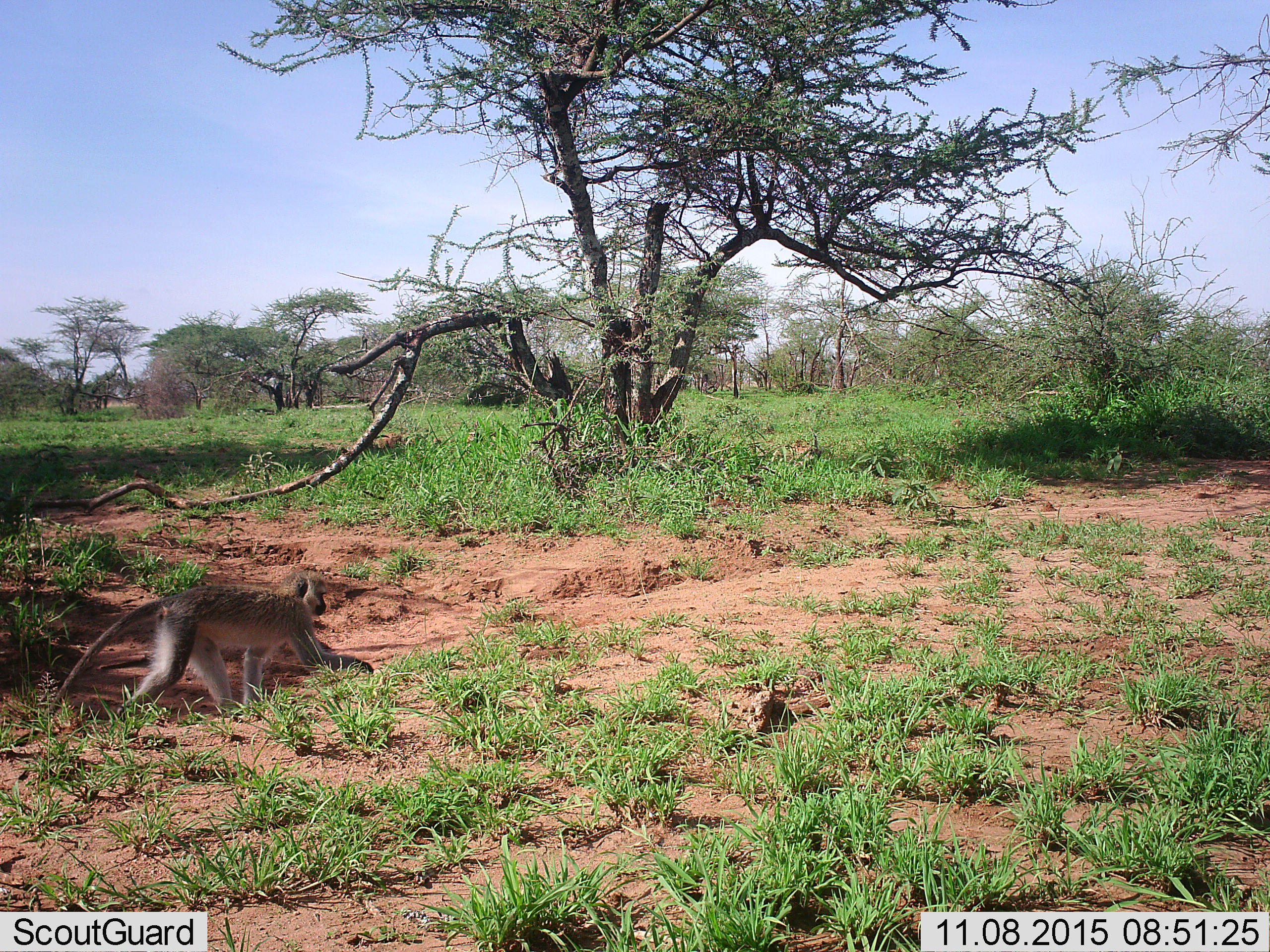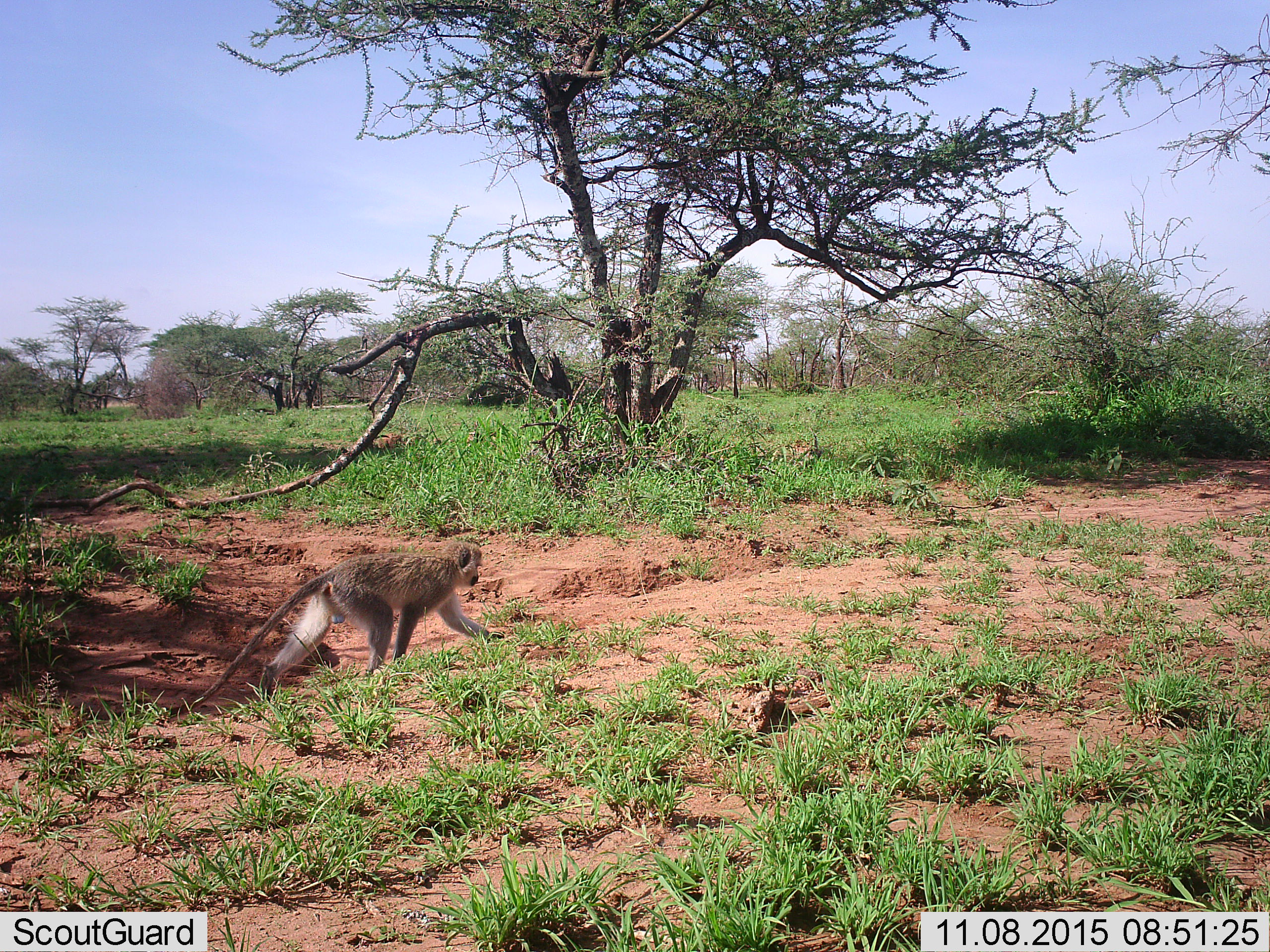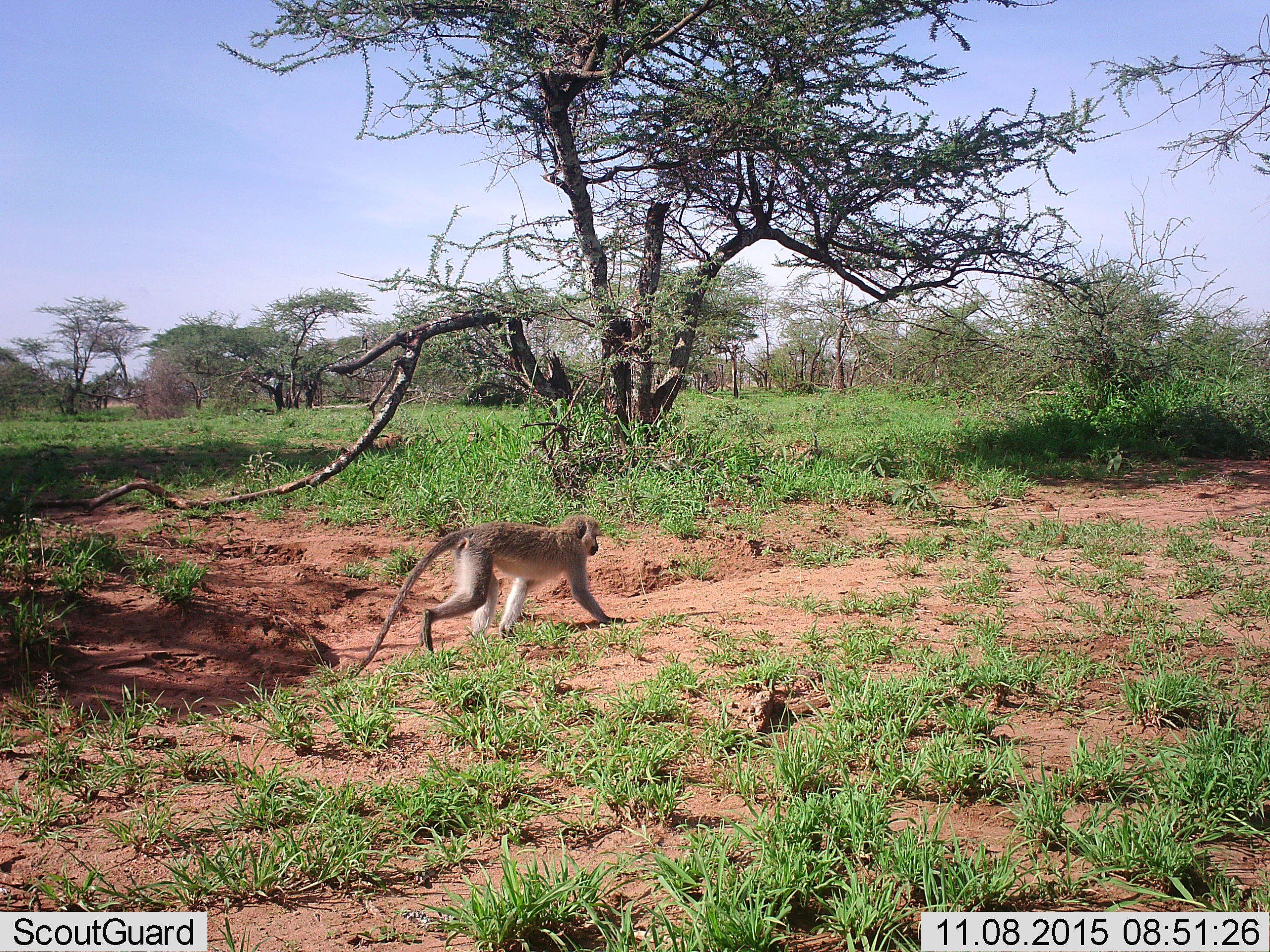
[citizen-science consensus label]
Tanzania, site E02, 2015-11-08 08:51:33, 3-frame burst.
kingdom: Animalia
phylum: Chordata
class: Mammalia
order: Primates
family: Cercopithecidae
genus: Chlorocebus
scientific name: Chlorocebus pygerythrus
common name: vervet monkey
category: monkeyvervet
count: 1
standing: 0%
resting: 0%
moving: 100%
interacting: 0%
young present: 0%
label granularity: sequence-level